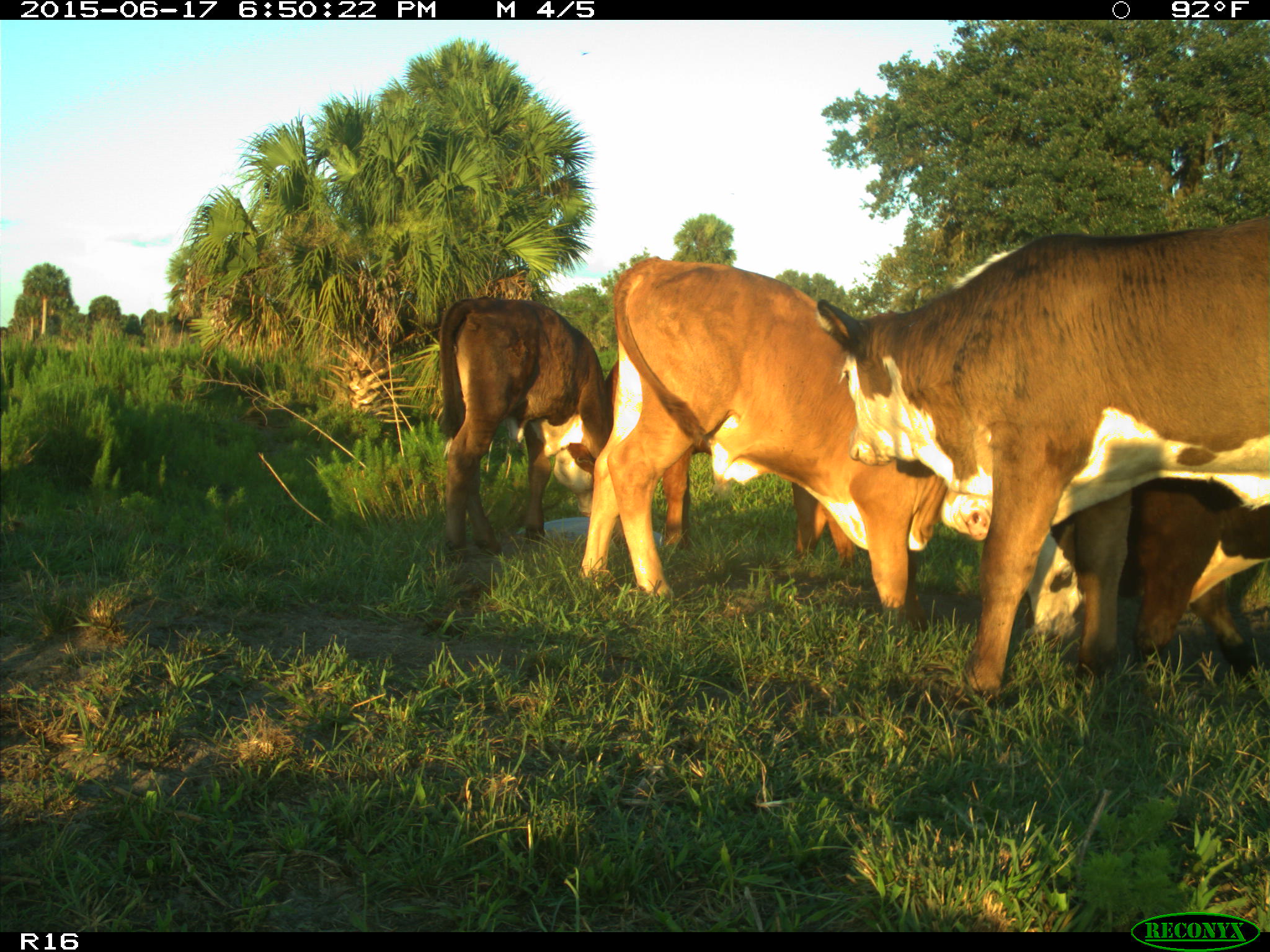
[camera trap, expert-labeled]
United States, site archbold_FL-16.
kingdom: Animalia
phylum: Chordata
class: Mammalia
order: Artiodactyla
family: Bovidae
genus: Bos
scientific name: Bos taurus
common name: domestic cow